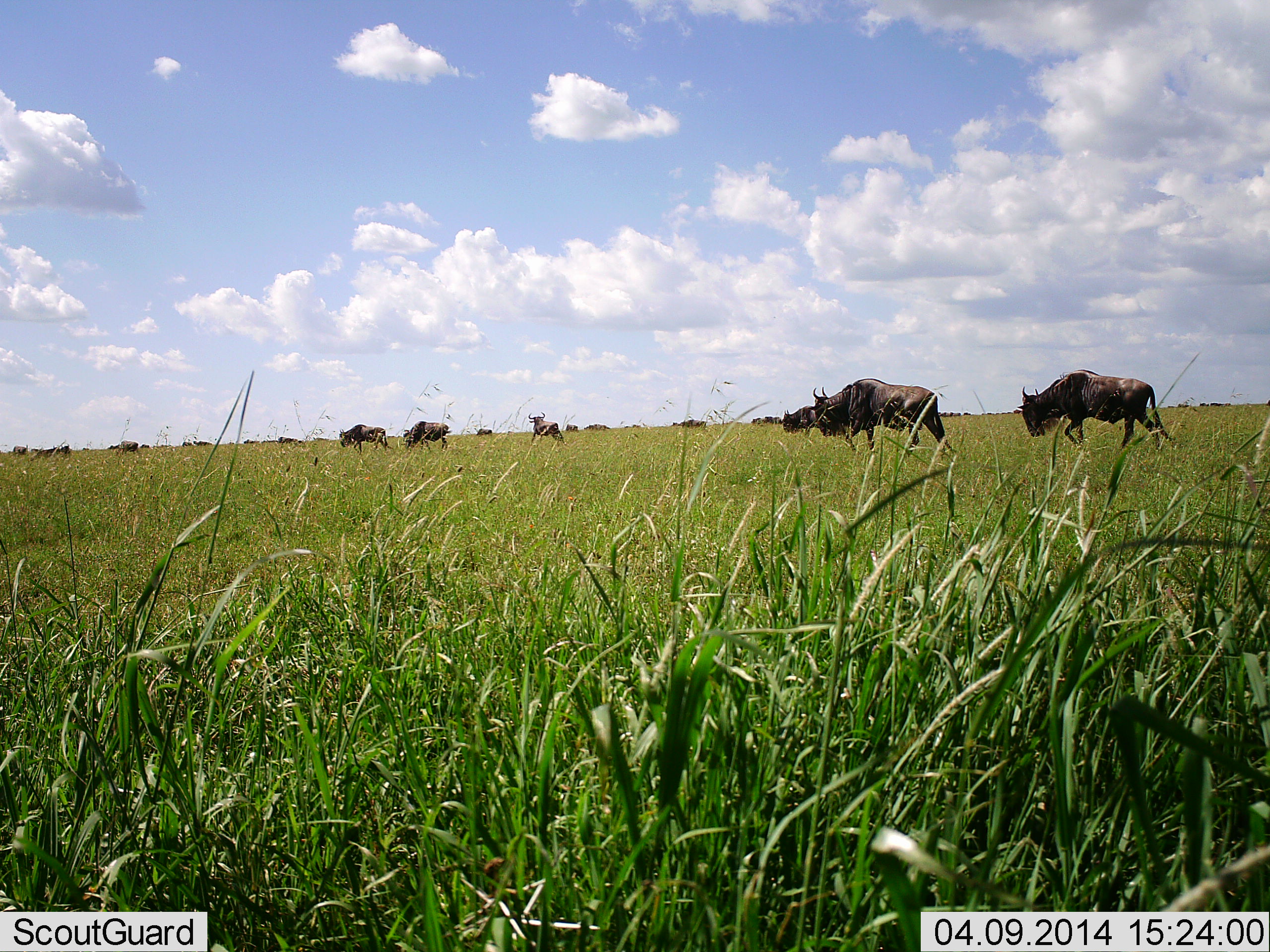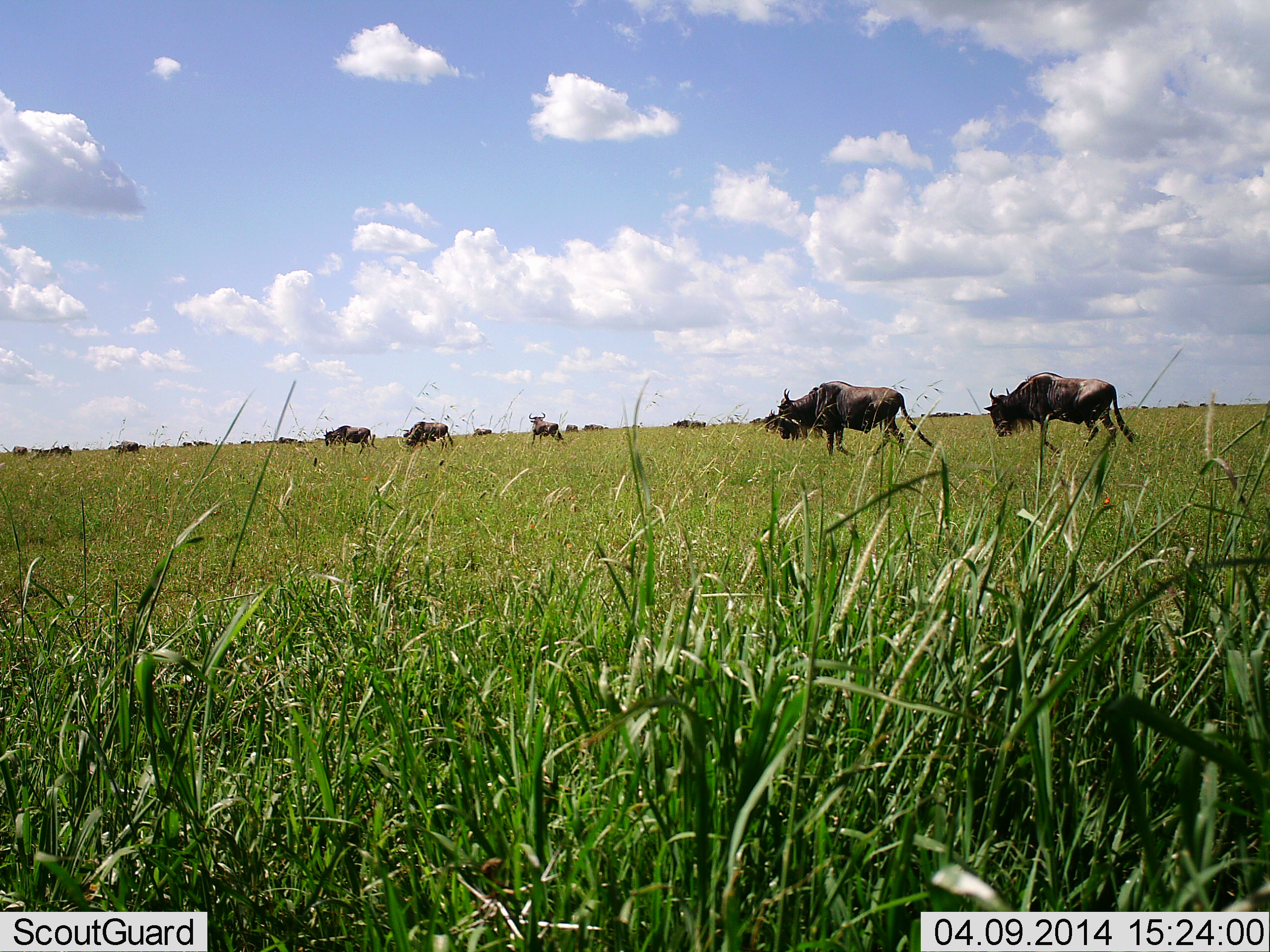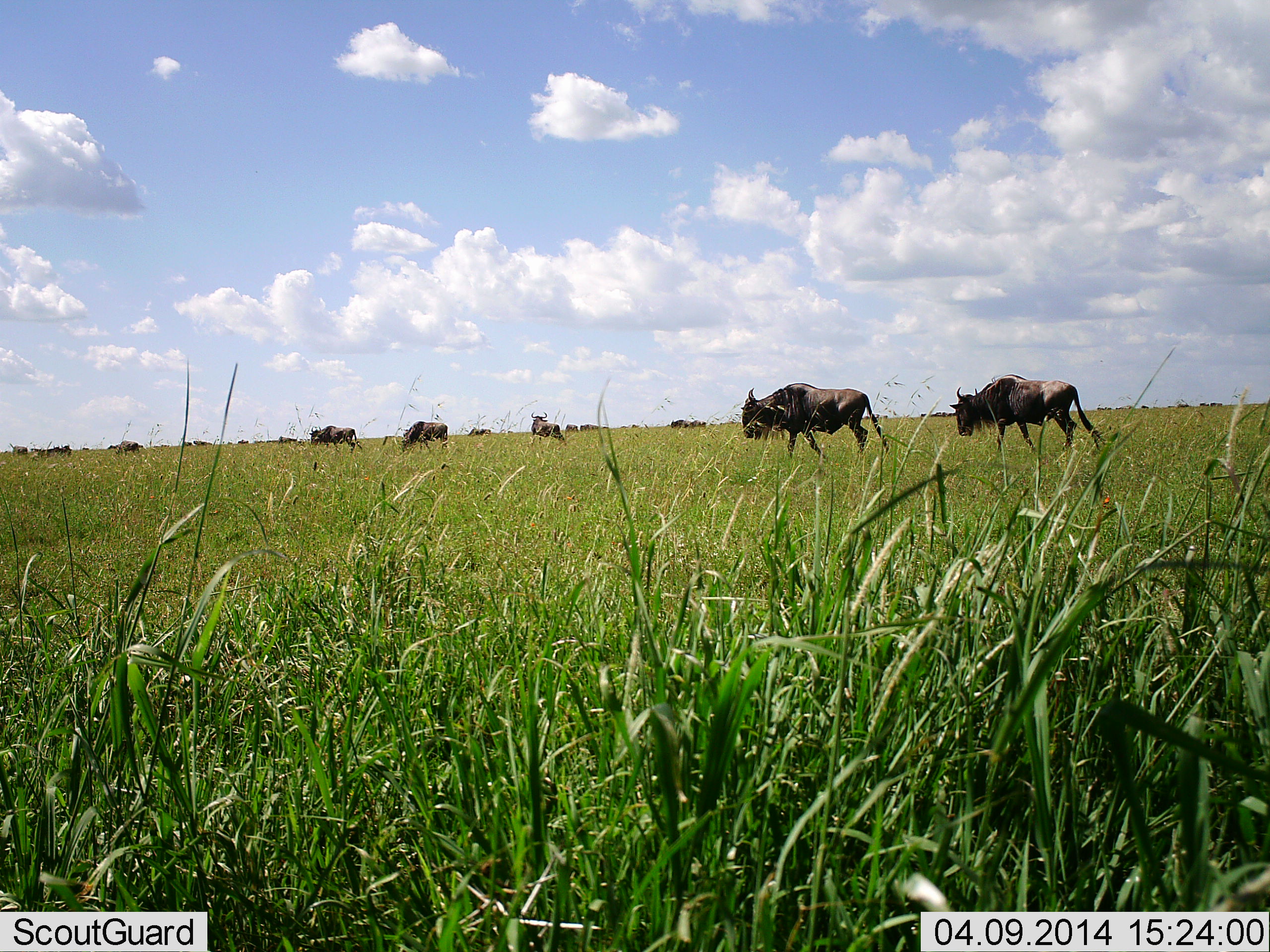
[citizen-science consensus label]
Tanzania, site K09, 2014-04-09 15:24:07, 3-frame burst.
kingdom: Animalia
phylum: Chordata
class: Mammalia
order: Artiodactyla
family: Bovidae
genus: Connochaetes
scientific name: Connochaetes taurinus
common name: blue wildebeest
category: wildebeest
Wildebeest (blue wildebeest) (Connochaetes taurinus), count 11-50. Behavior (volunteer vote fractions): standing 30%, resting 0%, moving 80%, interacting 0%. Young present (vote fraction): 0%. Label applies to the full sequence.